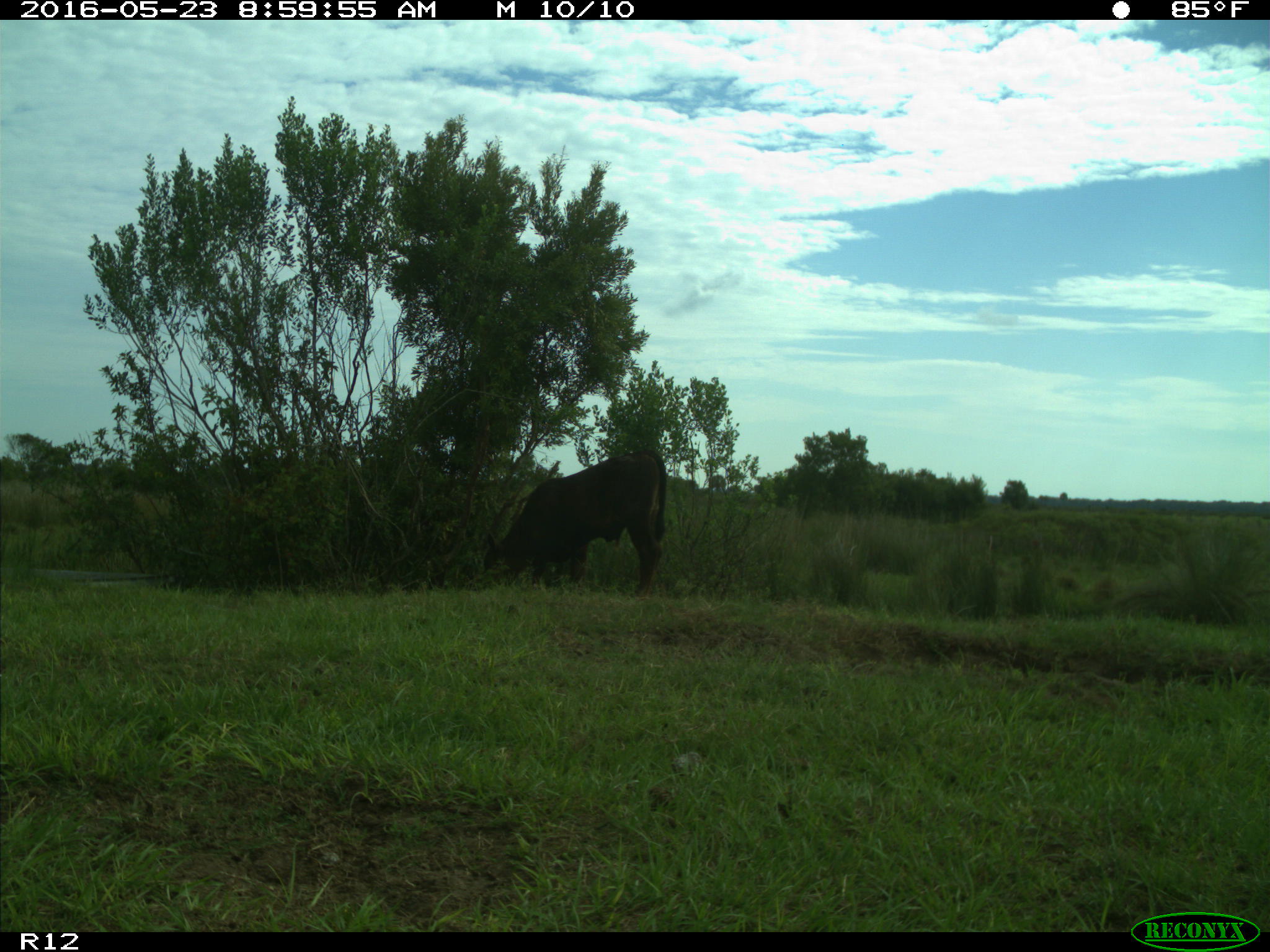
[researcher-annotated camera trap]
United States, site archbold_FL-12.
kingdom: Animalia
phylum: Chordata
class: Mammalia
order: Artiodactyla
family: Bovidae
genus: Bos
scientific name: Bos taurus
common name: domestic cow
Bos taurus (domestic cow).